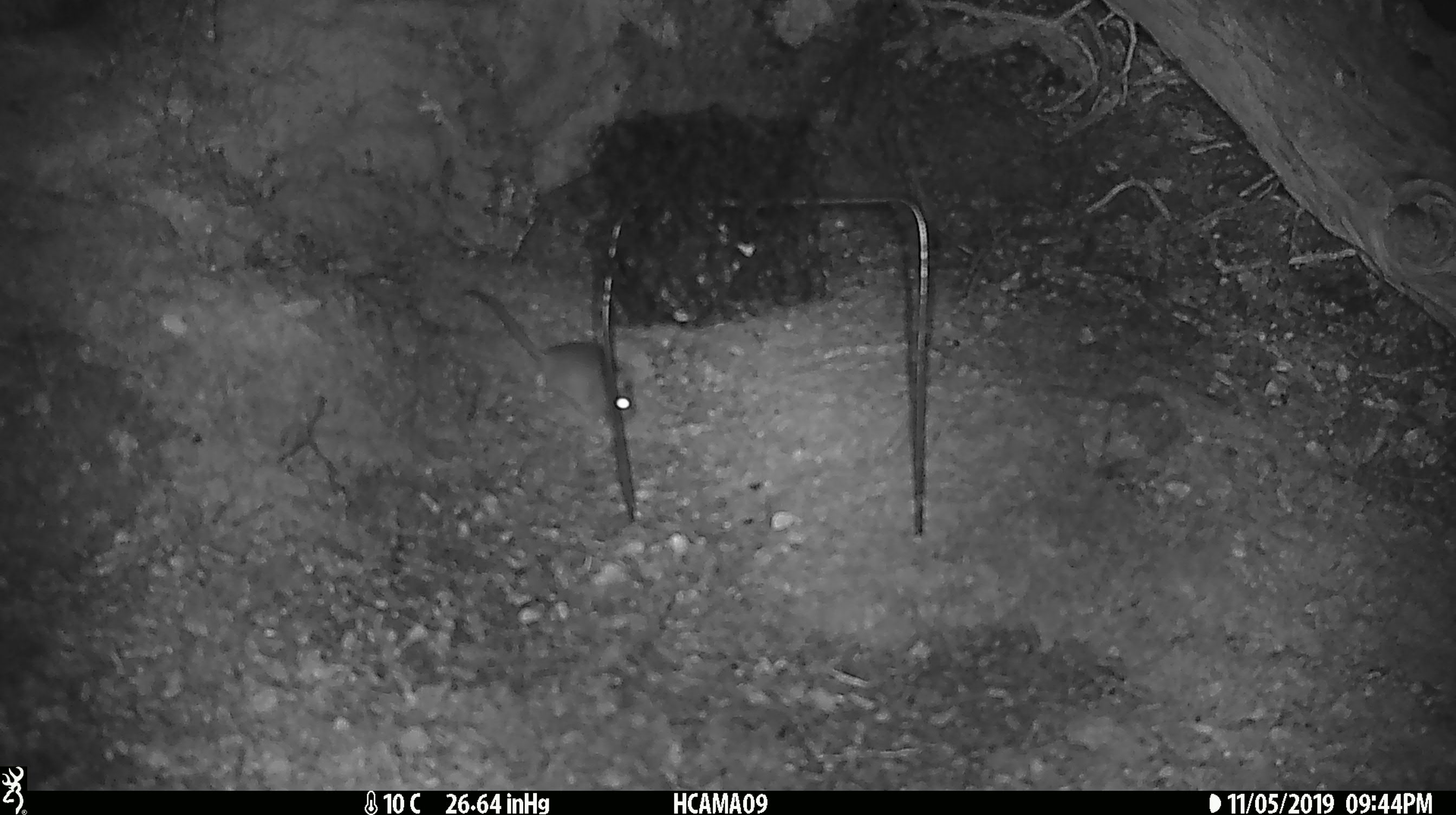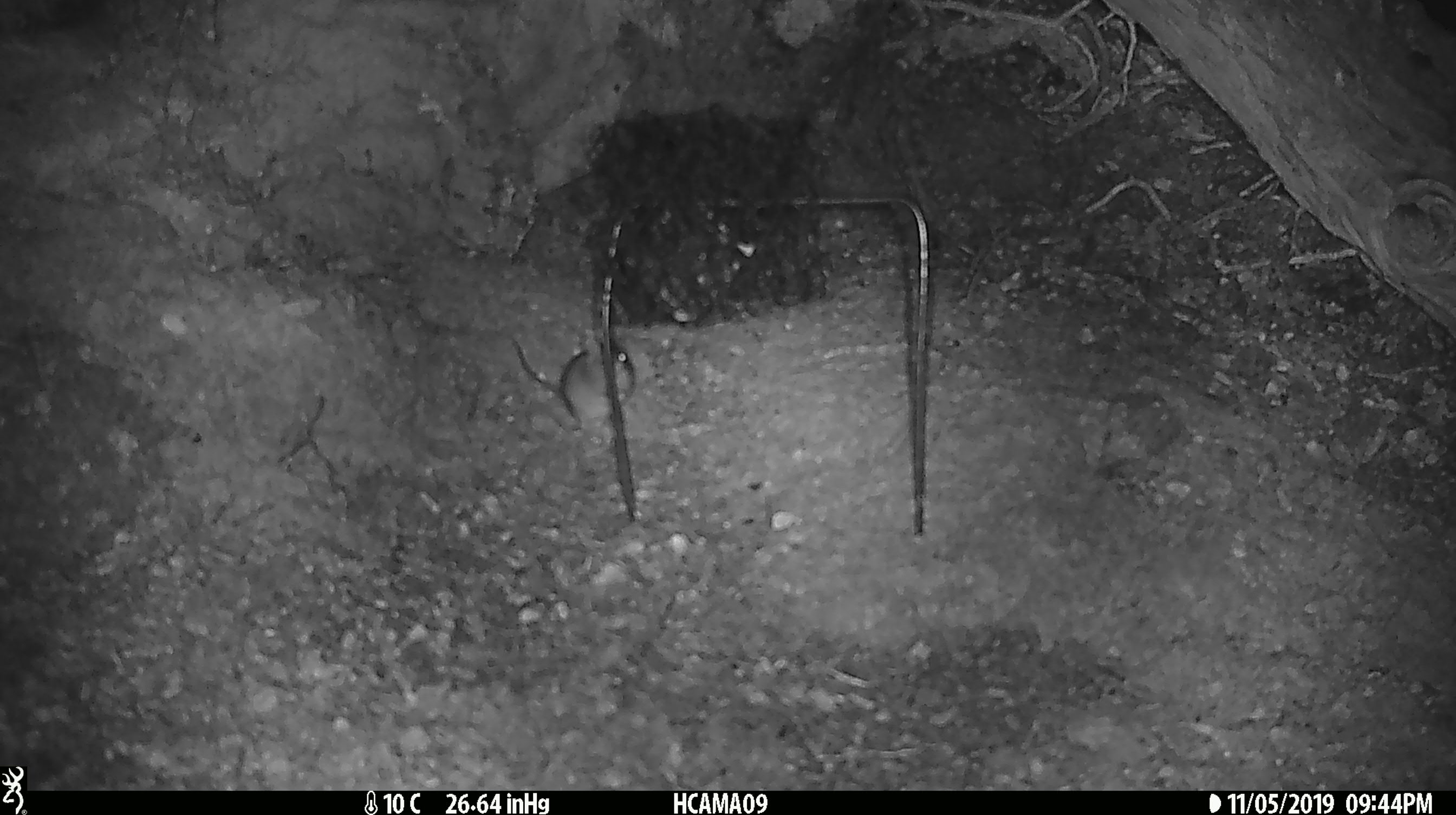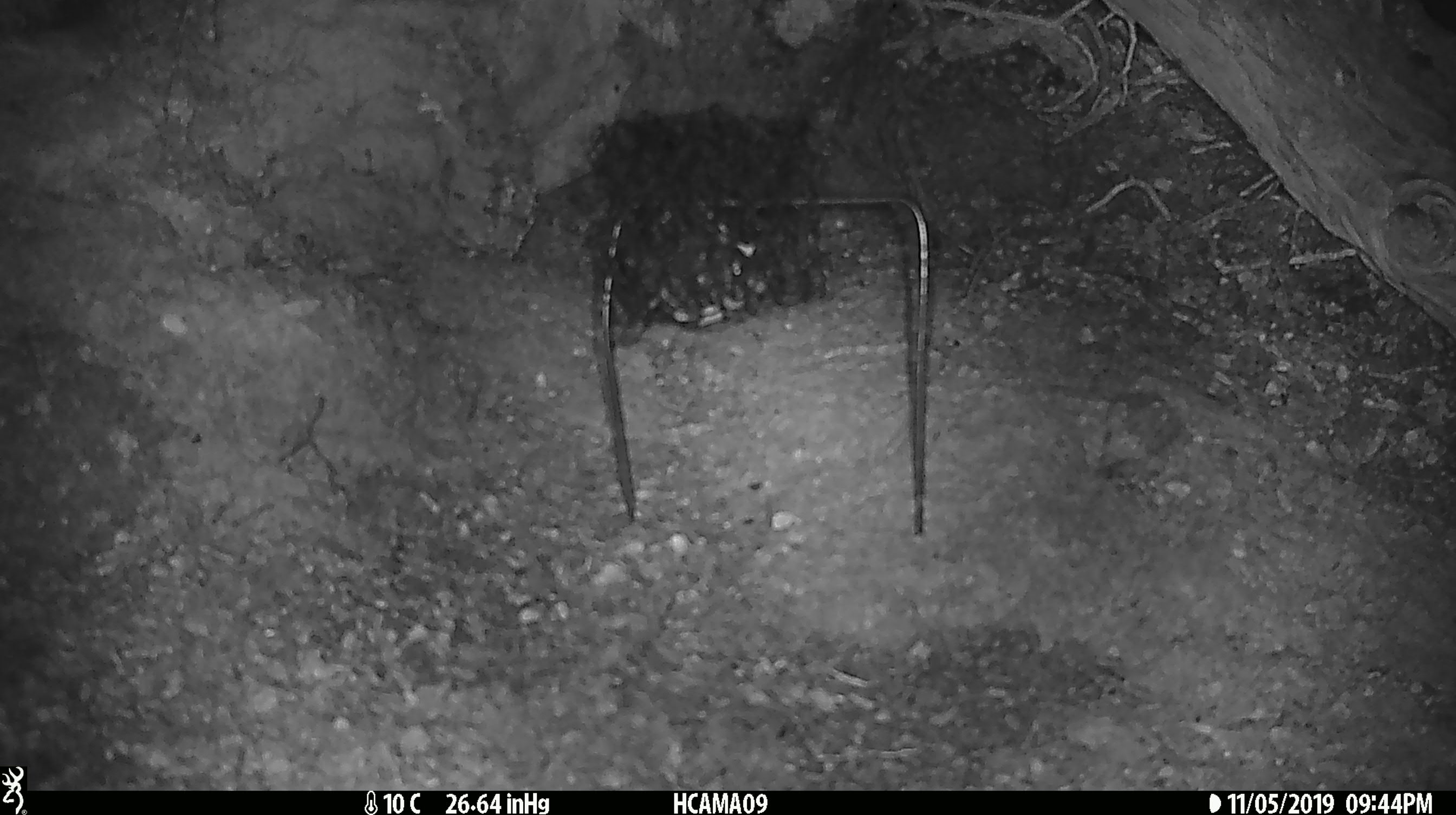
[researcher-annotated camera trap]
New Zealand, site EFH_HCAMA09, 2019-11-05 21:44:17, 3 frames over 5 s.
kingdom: Animalia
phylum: Chordata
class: Mammalia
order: Rodentia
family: Muridae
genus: Mus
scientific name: Mus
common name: mouse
Mouse (Mus).